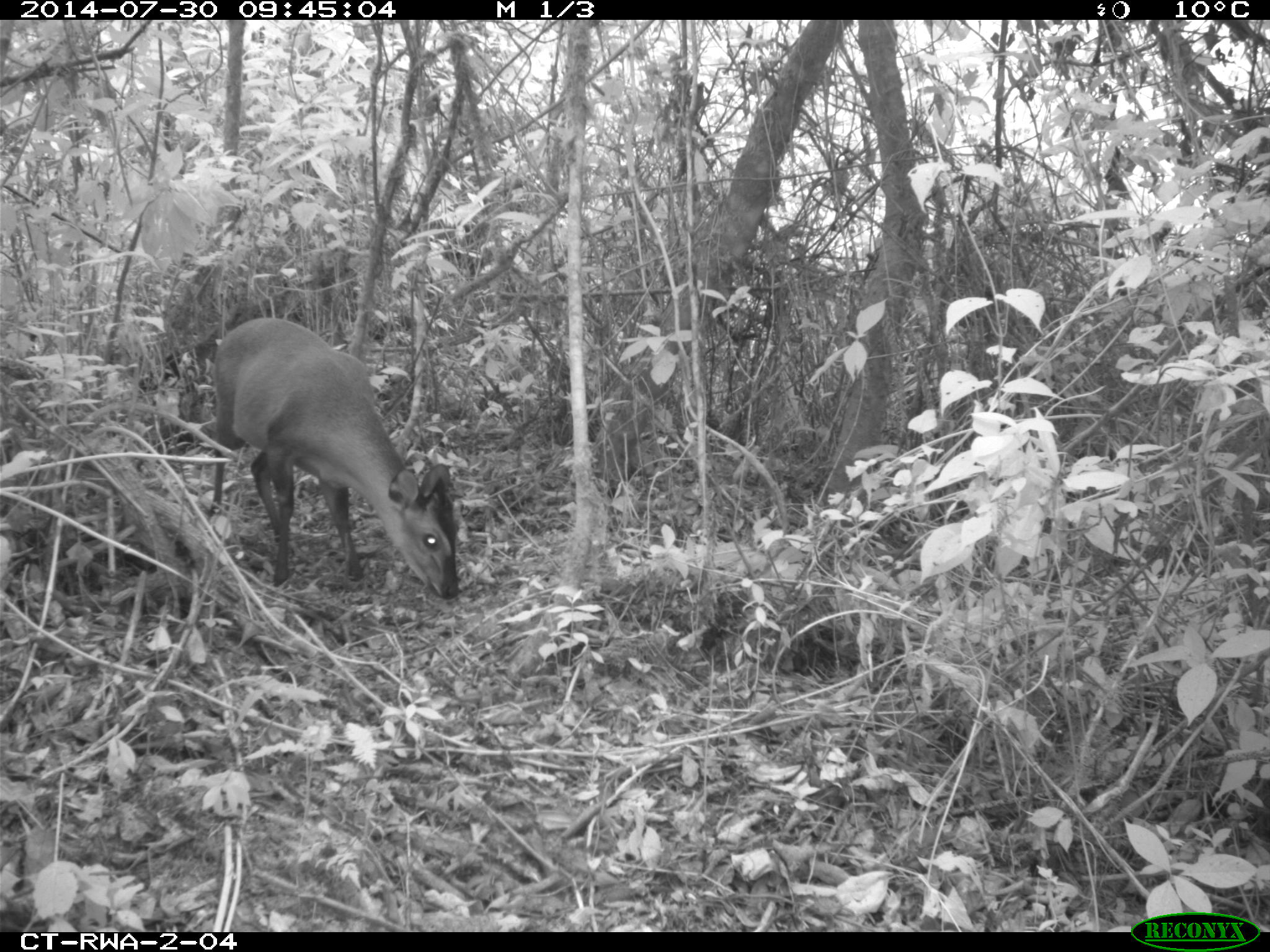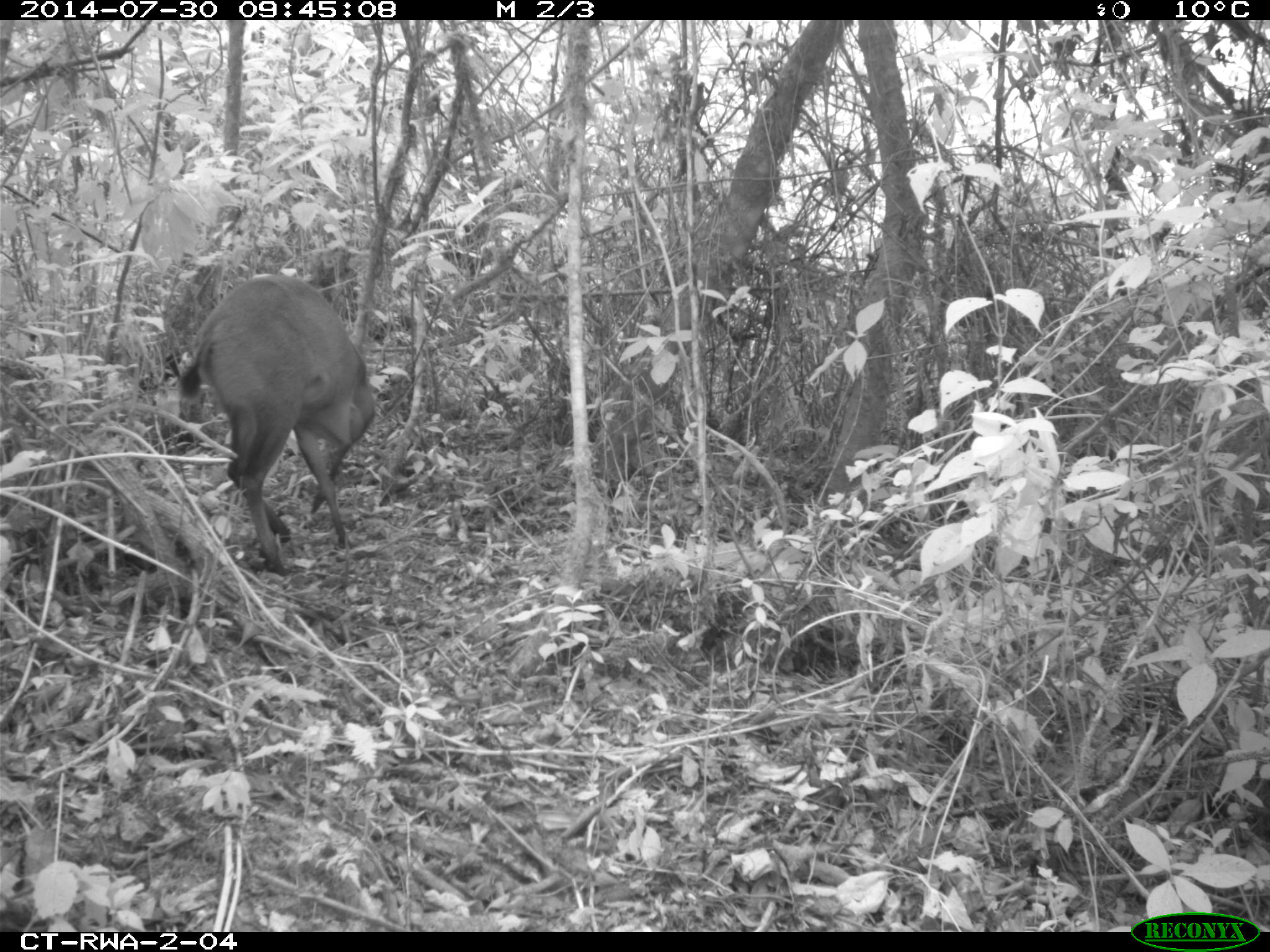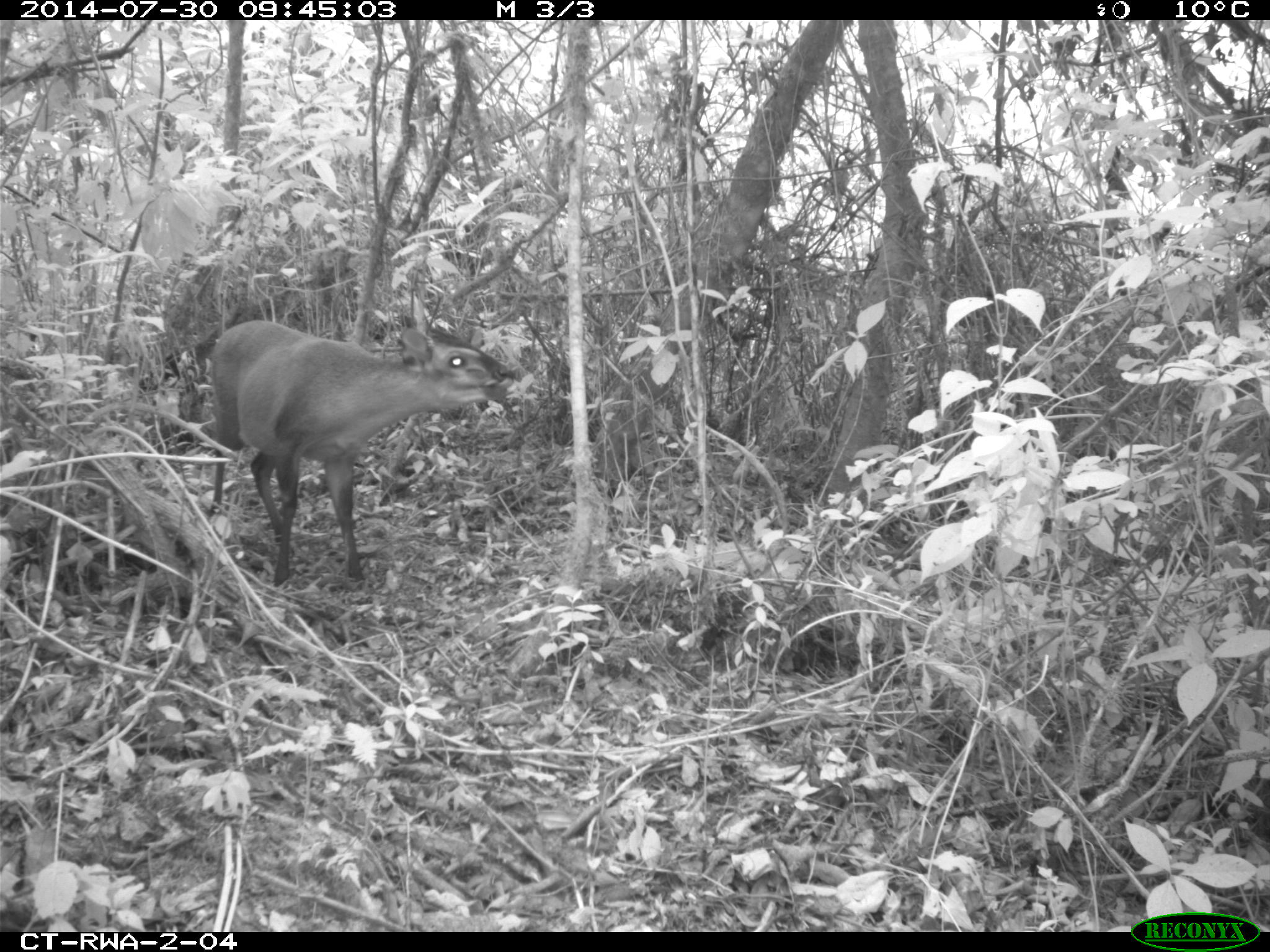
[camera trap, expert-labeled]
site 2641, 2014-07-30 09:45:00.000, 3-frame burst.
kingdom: Animalia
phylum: Chordata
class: Mammalia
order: Artiodactyla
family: Bovidae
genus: Cephalophus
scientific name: Cephalophus nigrifrons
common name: black-fronted duiker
Cephalophus nigrifrons (black-fronted duiker), count 1.